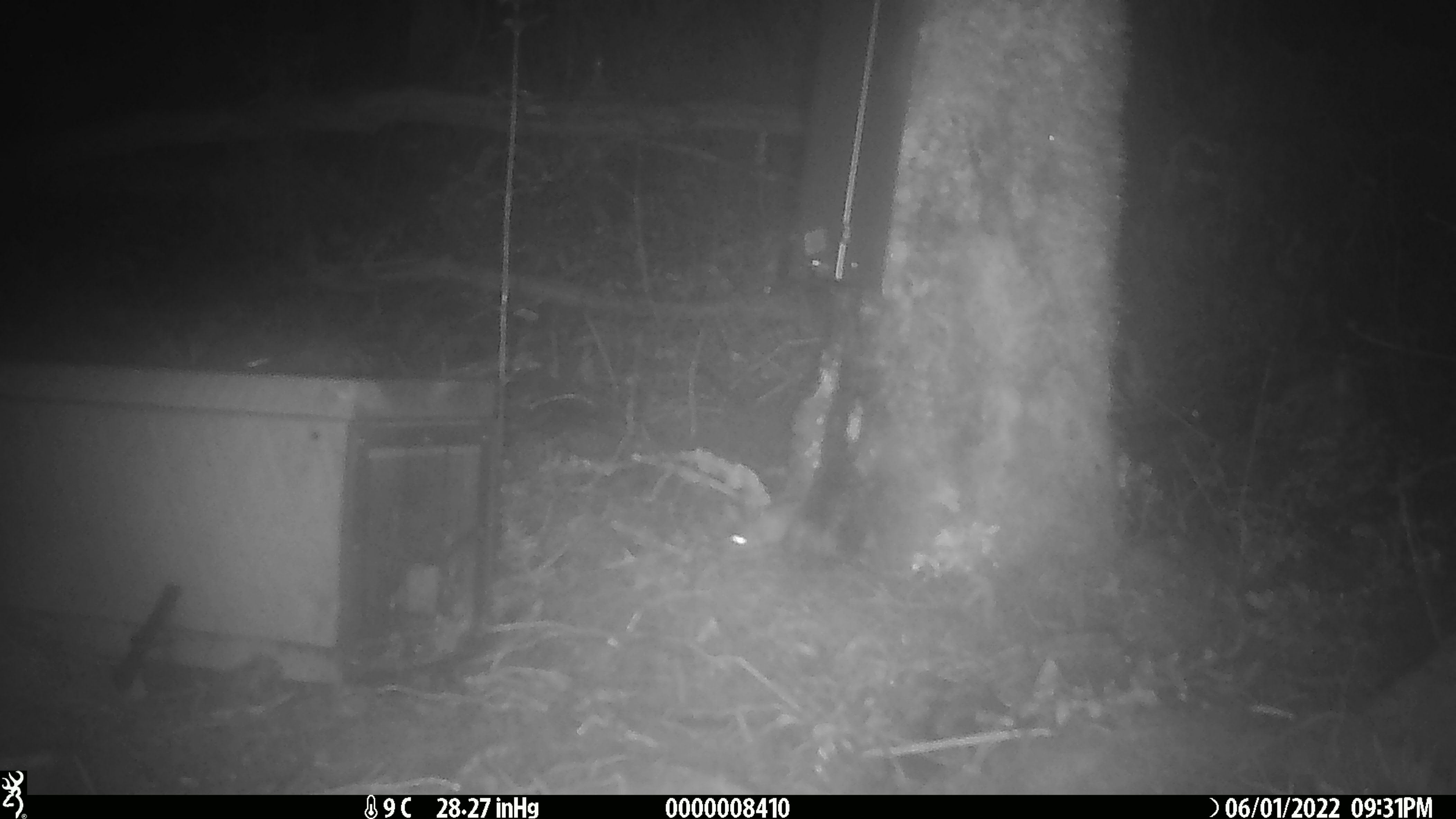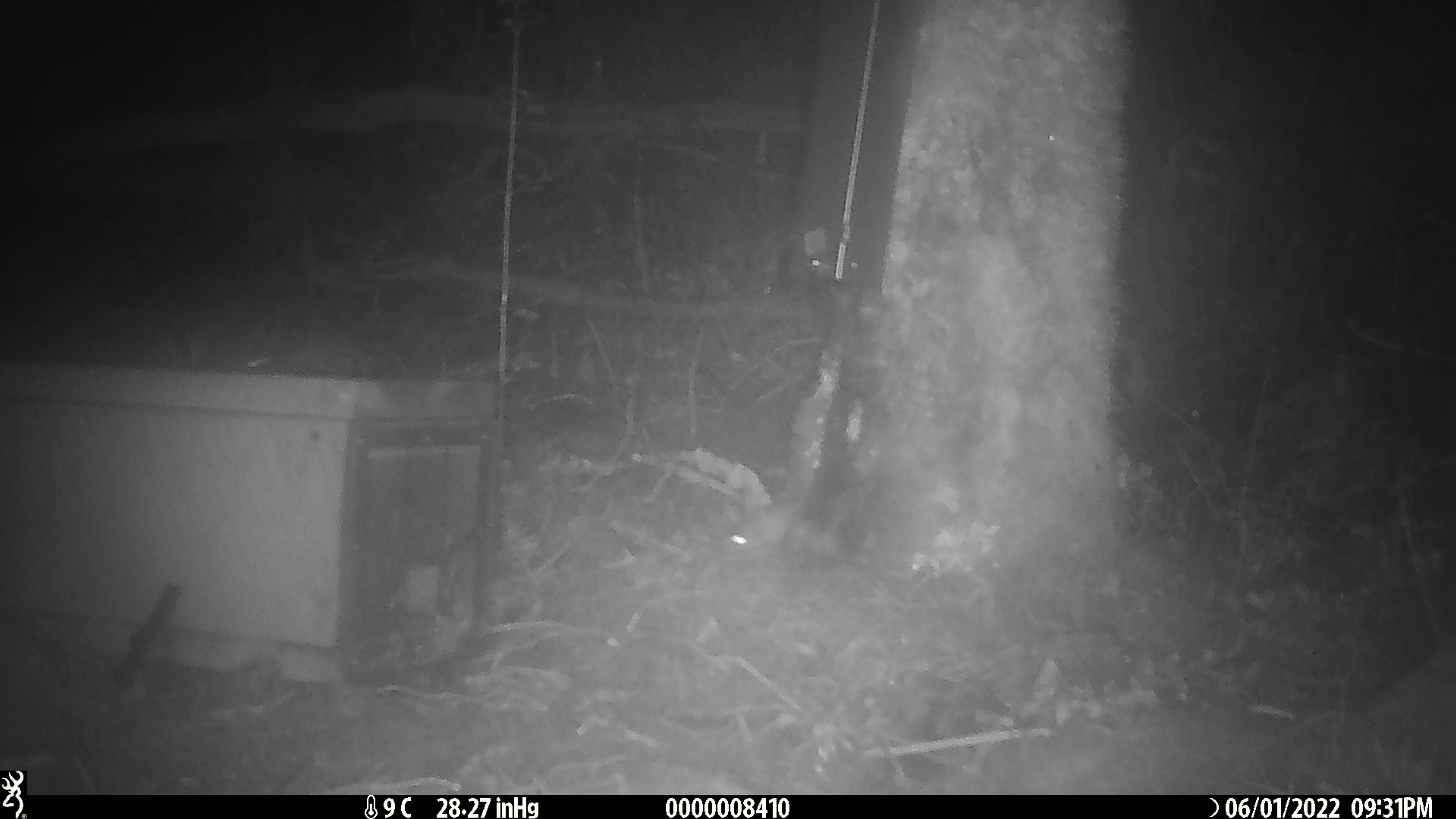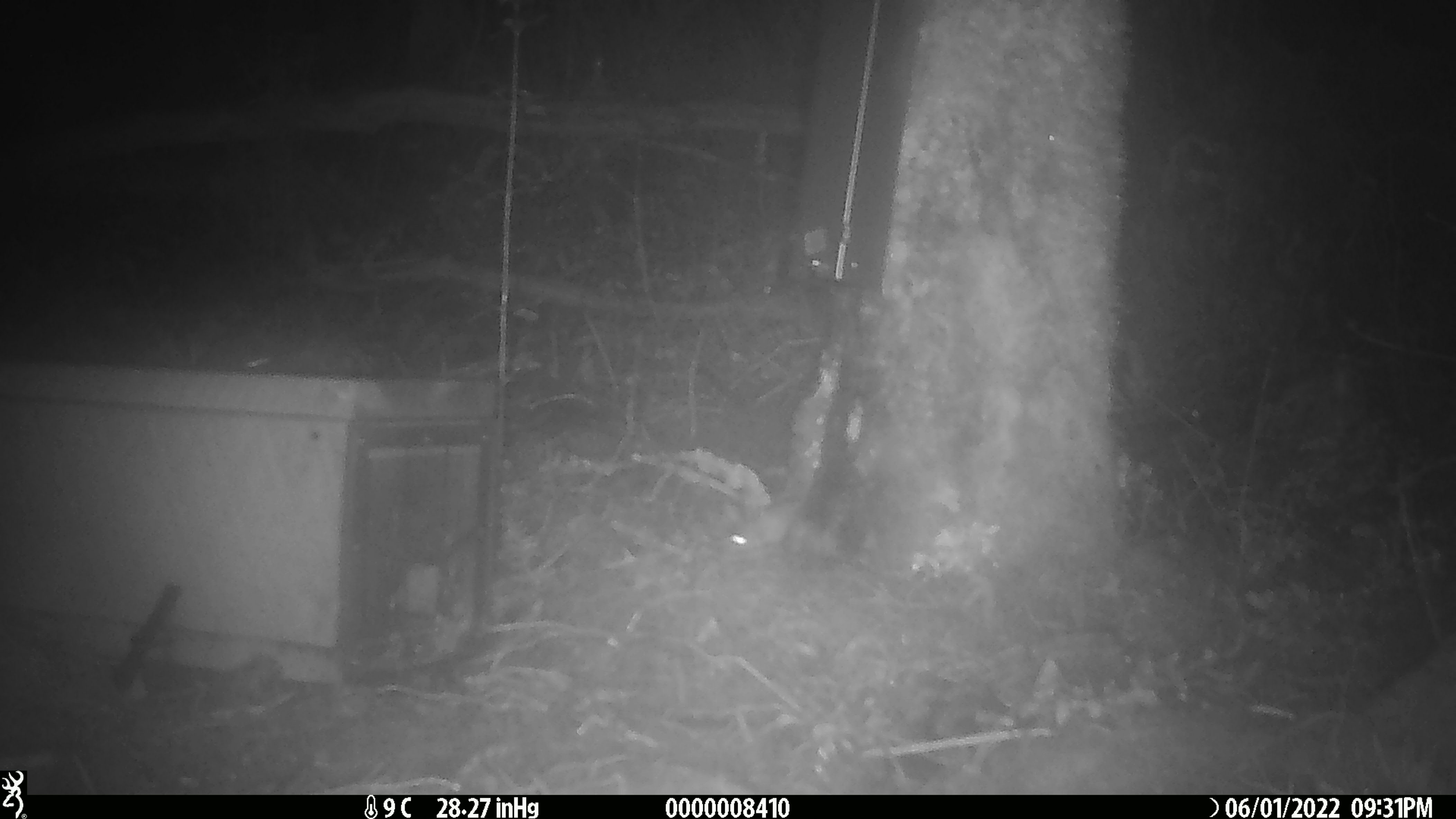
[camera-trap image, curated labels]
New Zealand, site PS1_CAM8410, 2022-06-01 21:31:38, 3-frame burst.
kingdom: Animalia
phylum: Chordata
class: Mammalia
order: Rodentia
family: Muridae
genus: Mus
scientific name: Mus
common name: mouse